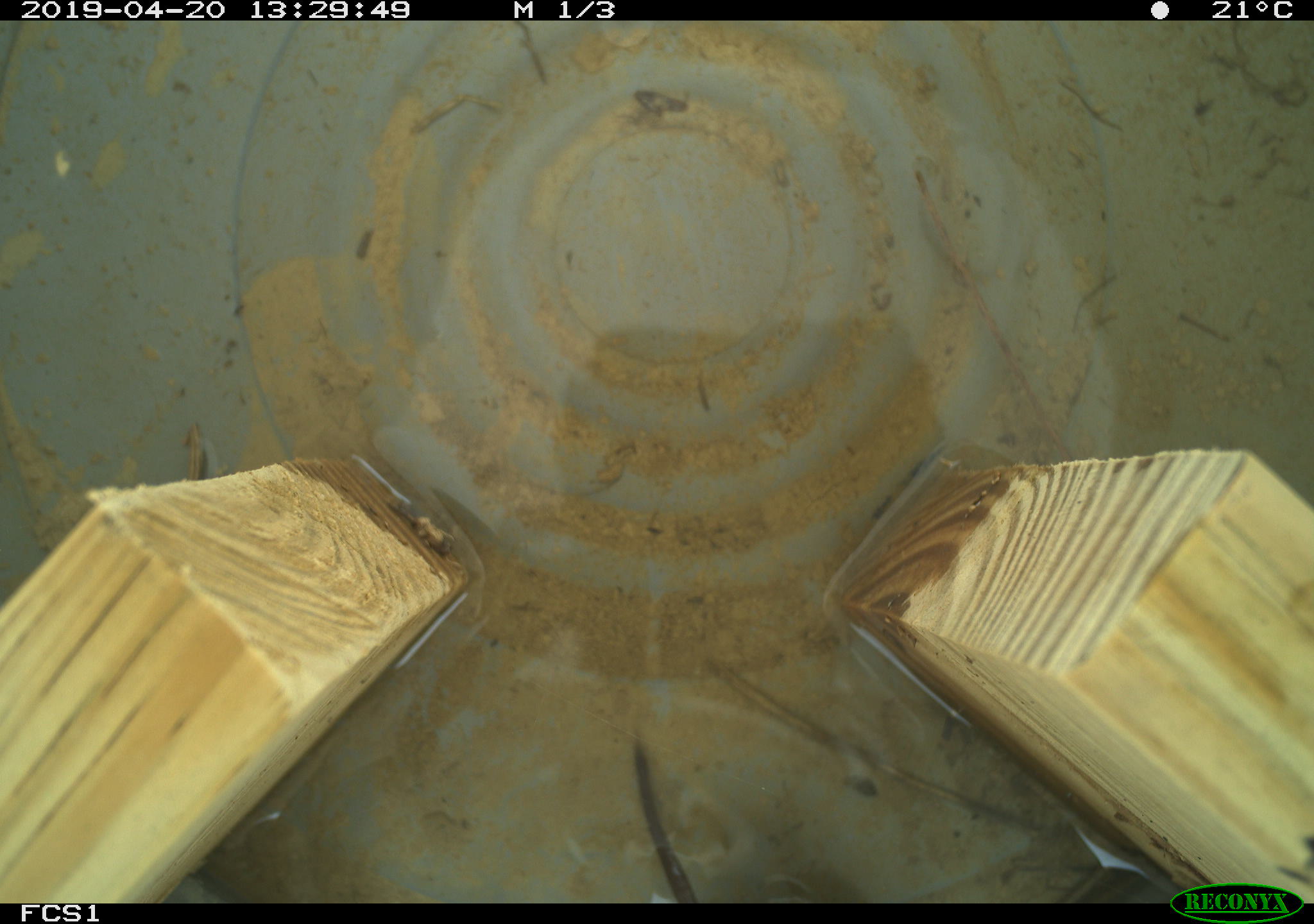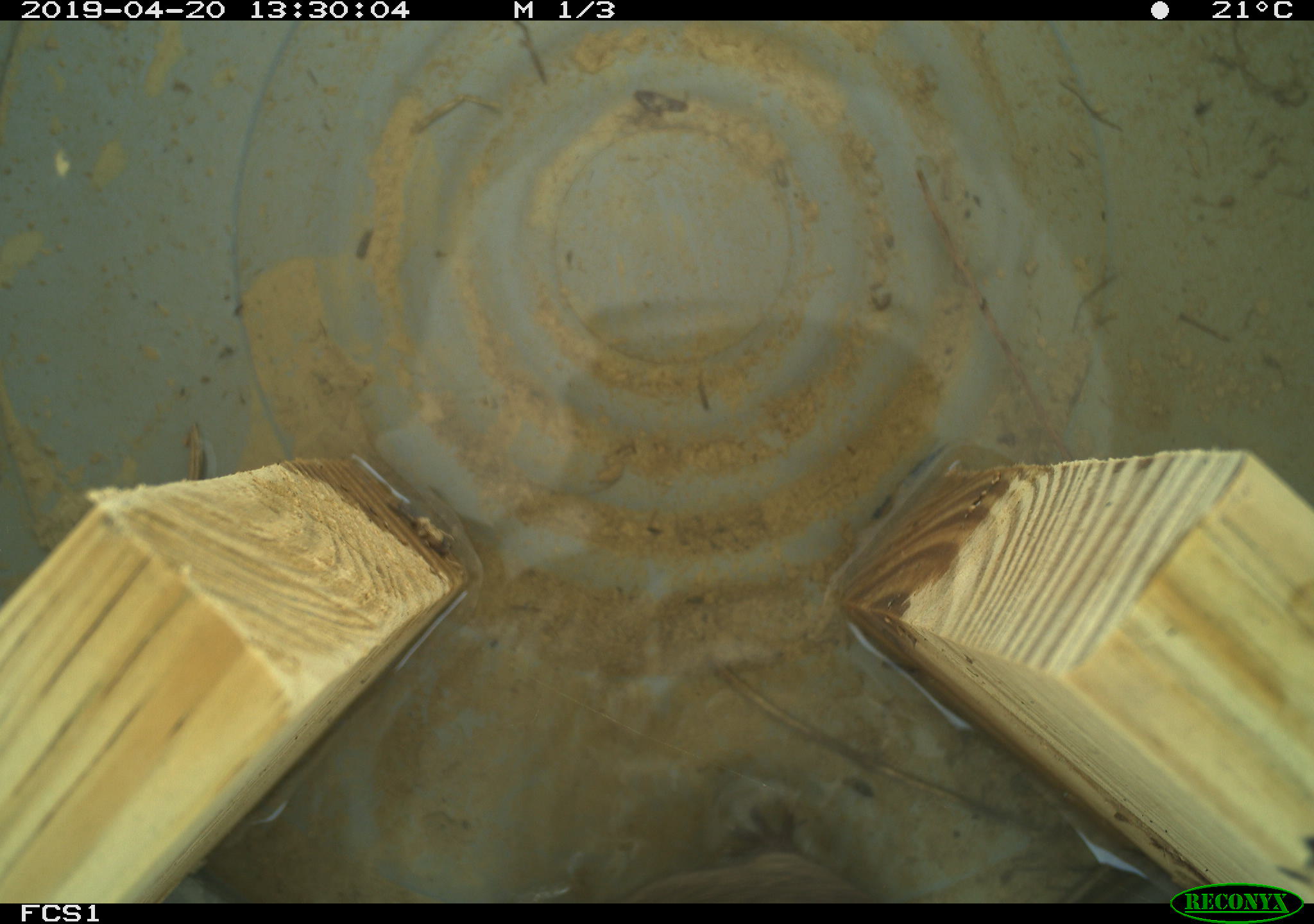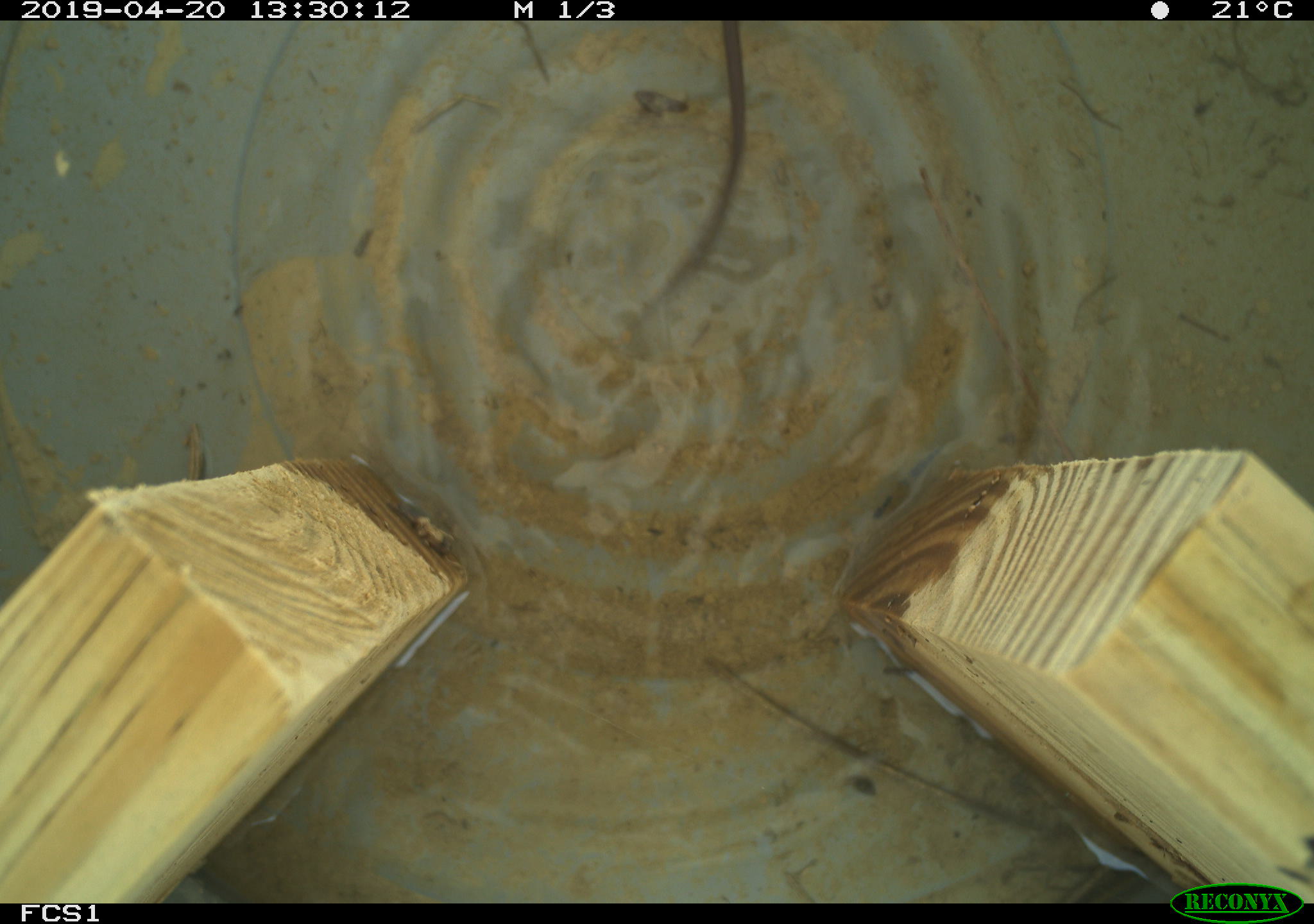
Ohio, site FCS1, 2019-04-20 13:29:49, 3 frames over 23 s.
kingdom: Animalia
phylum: Chordata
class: Mammalia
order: Rodentia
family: Cricetidae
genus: Microtus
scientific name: Microtus pennsylvanicus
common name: meadow vole